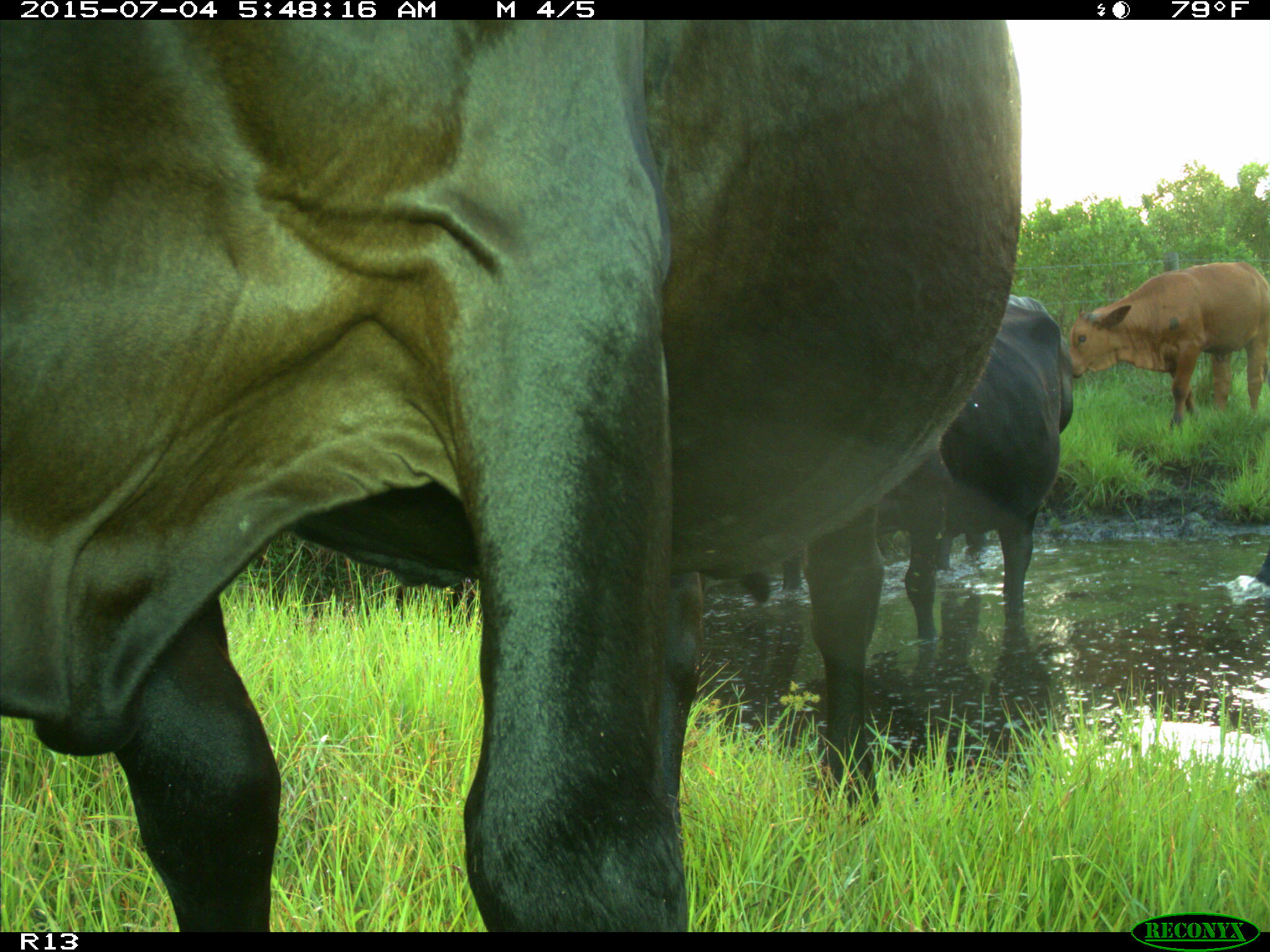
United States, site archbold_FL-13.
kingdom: Animalia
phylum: Chordata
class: Mammalia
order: Artiodactyla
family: Bovidae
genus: Bos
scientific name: Bos taurus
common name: domestic cow